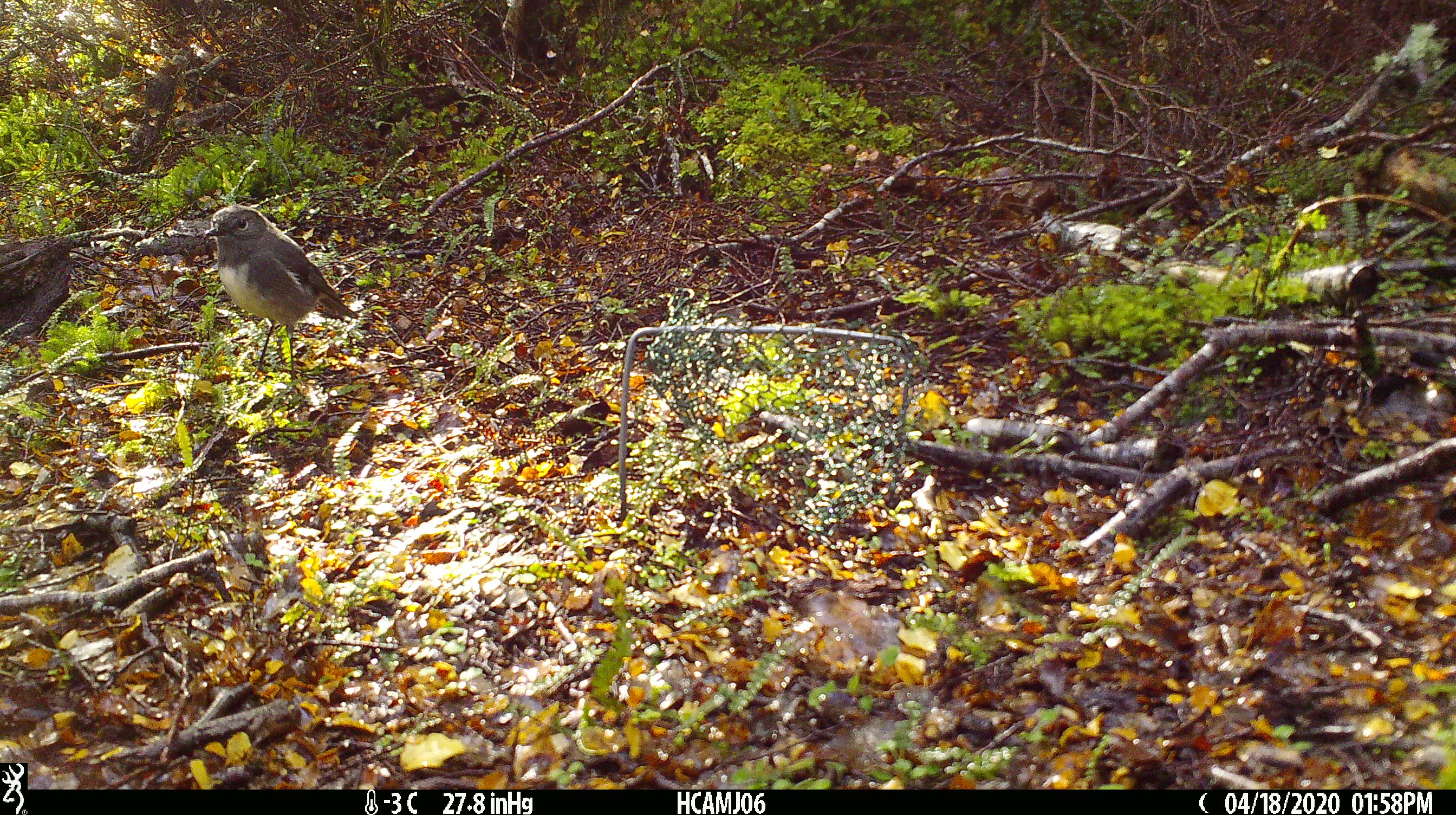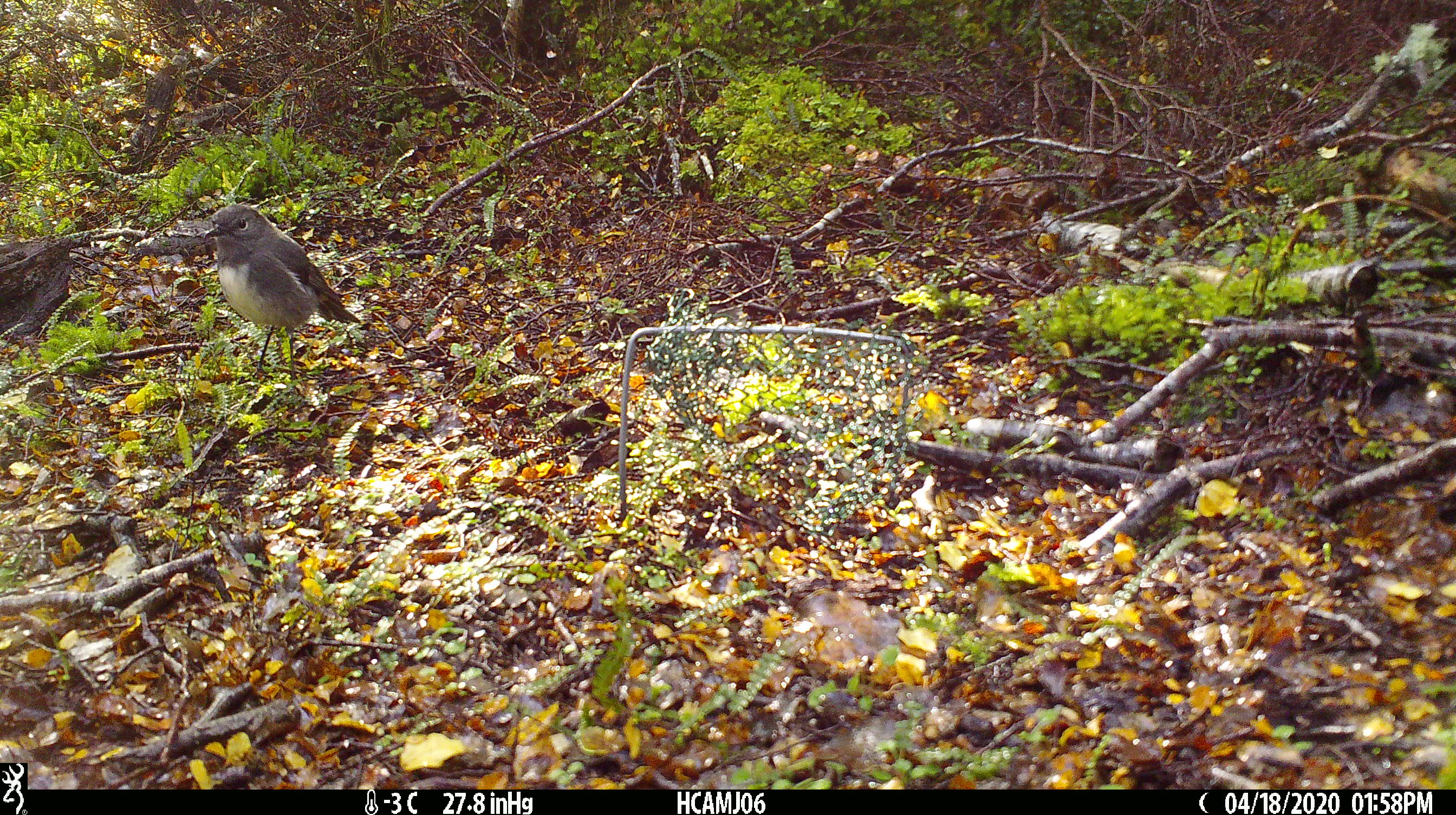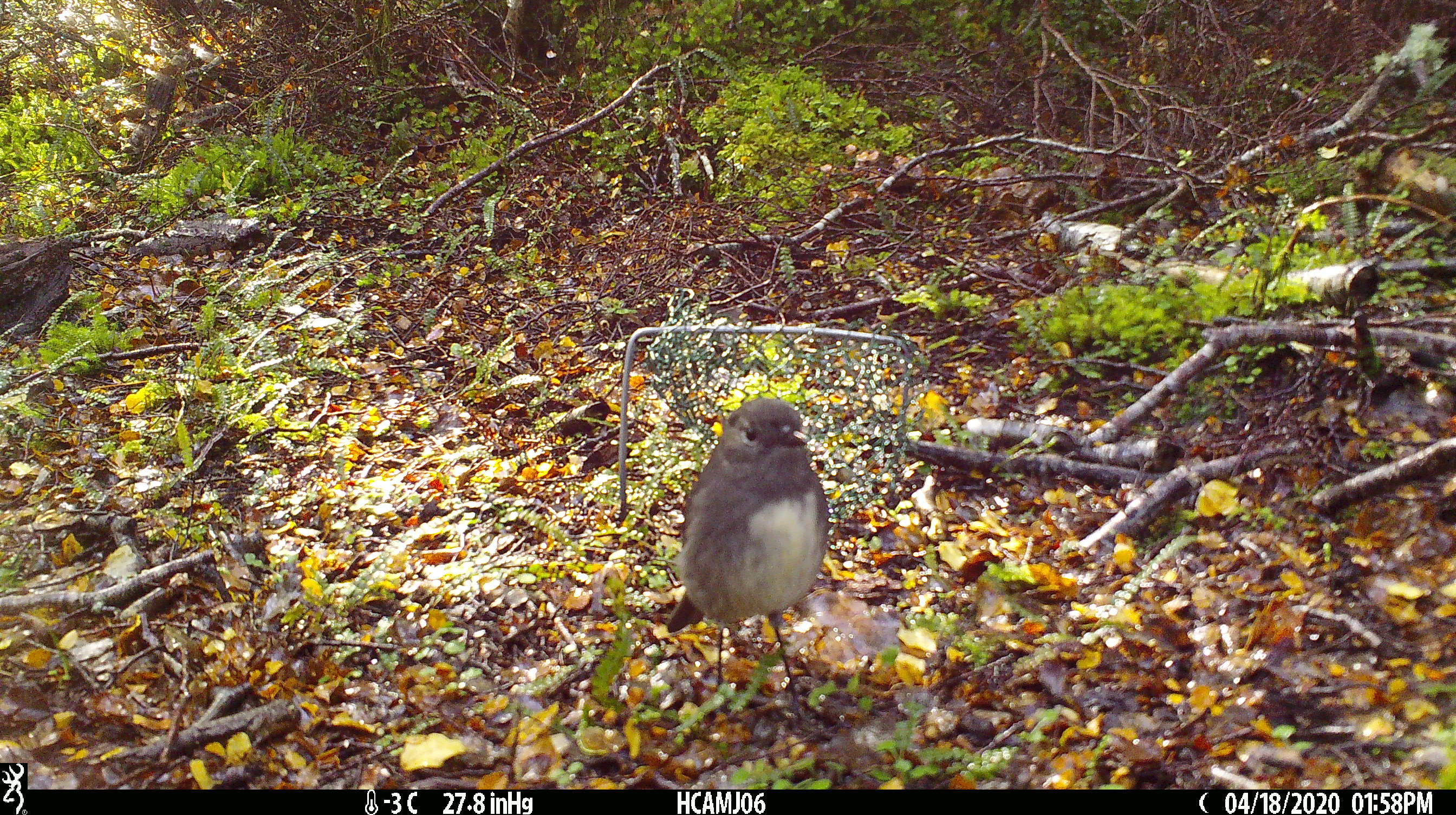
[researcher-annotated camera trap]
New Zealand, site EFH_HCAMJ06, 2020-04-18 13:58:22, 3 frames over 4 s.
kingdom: Animalia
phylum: Chordata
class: Aves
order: Passeriformes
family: Petroicidae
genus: Petroica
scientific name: Petroica australis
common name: new zealand robin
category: robin